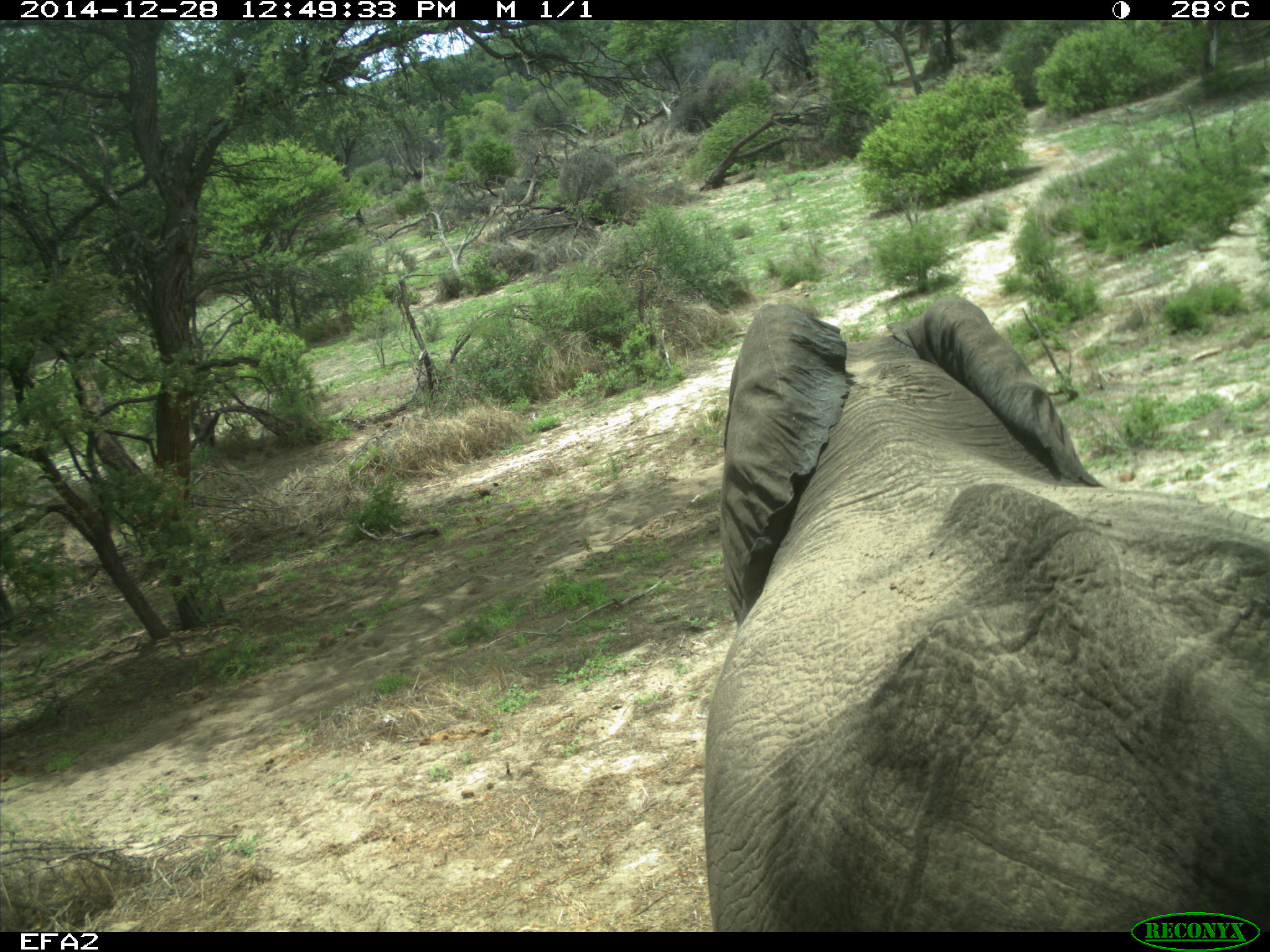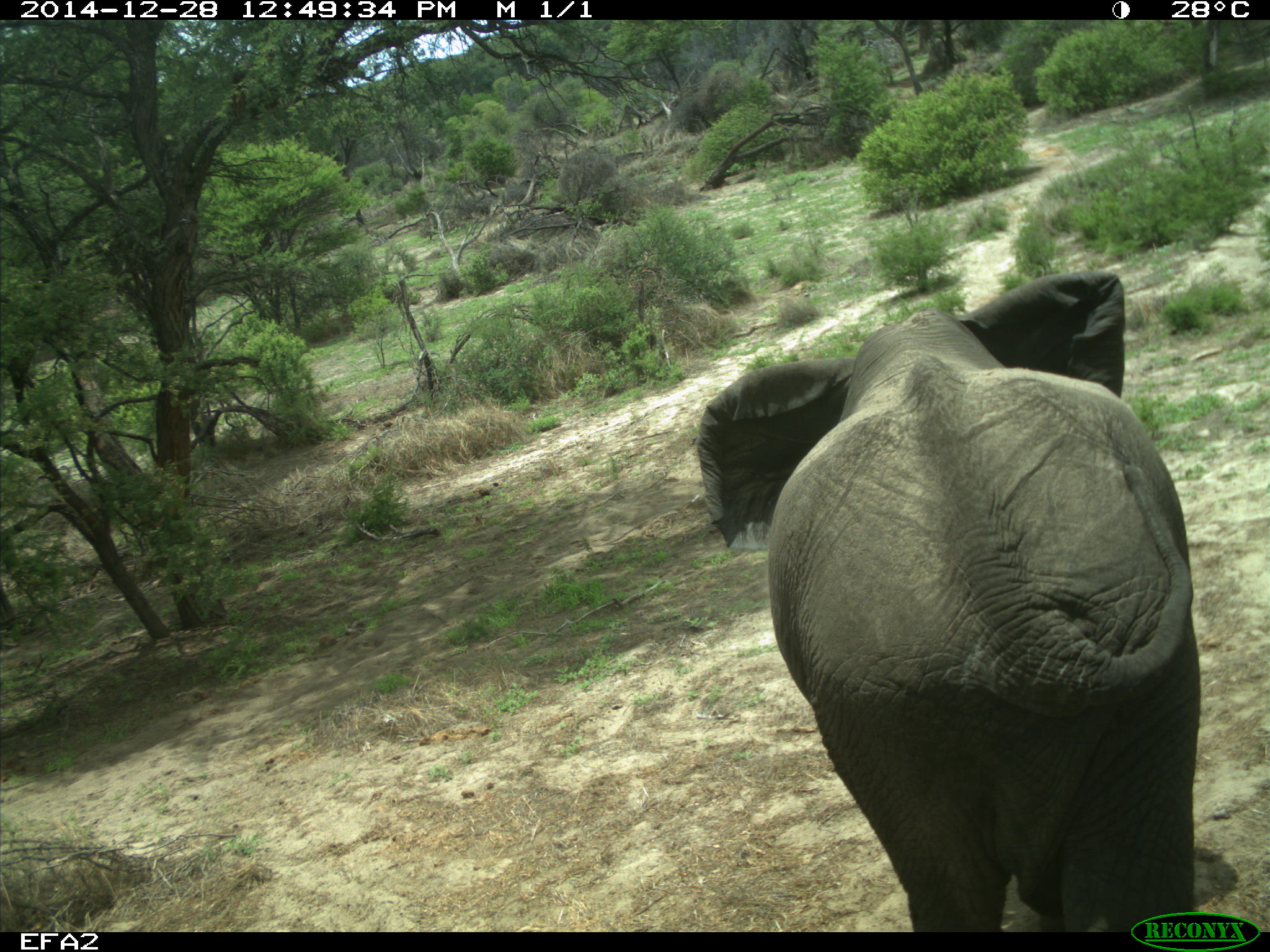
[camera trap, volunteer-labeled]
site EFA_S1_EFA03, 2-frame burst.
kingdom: Animalia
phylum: Chordata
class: Mammalia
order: Proboscidea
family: Elephantidae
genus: Loxodonta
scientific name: Loxodonta africana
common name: african bush elephant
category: elephant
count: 1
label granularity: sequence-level